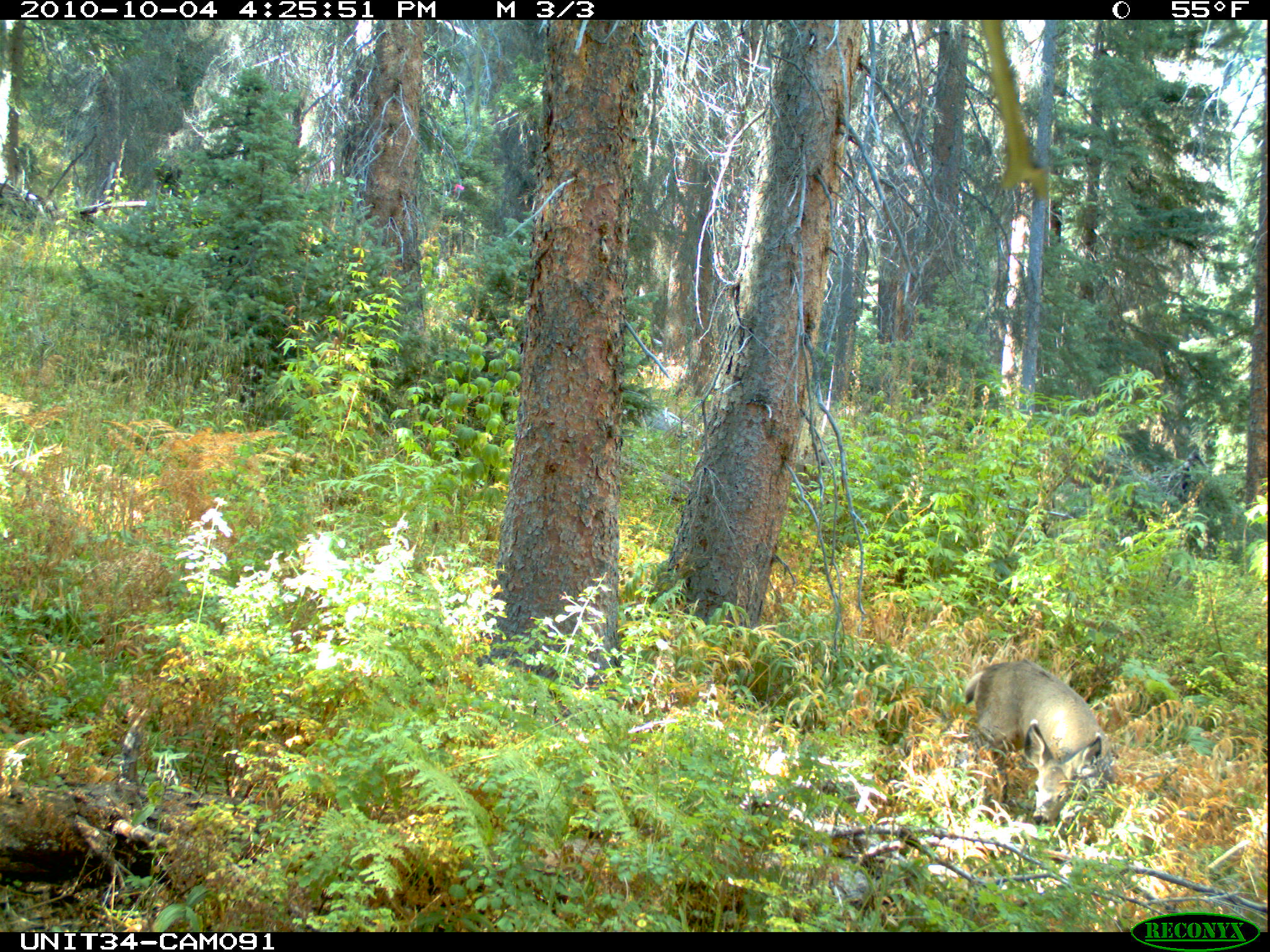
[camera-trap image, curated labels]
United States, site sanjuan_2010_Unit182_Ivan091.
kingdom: Animalia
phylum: Chordata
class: Mammalia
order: Artiodactyla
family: Cervidae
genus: Odocoileus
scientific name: Odocoileus hemionus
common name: mule deer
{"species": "Odocoileus hemionus (mule deer)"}